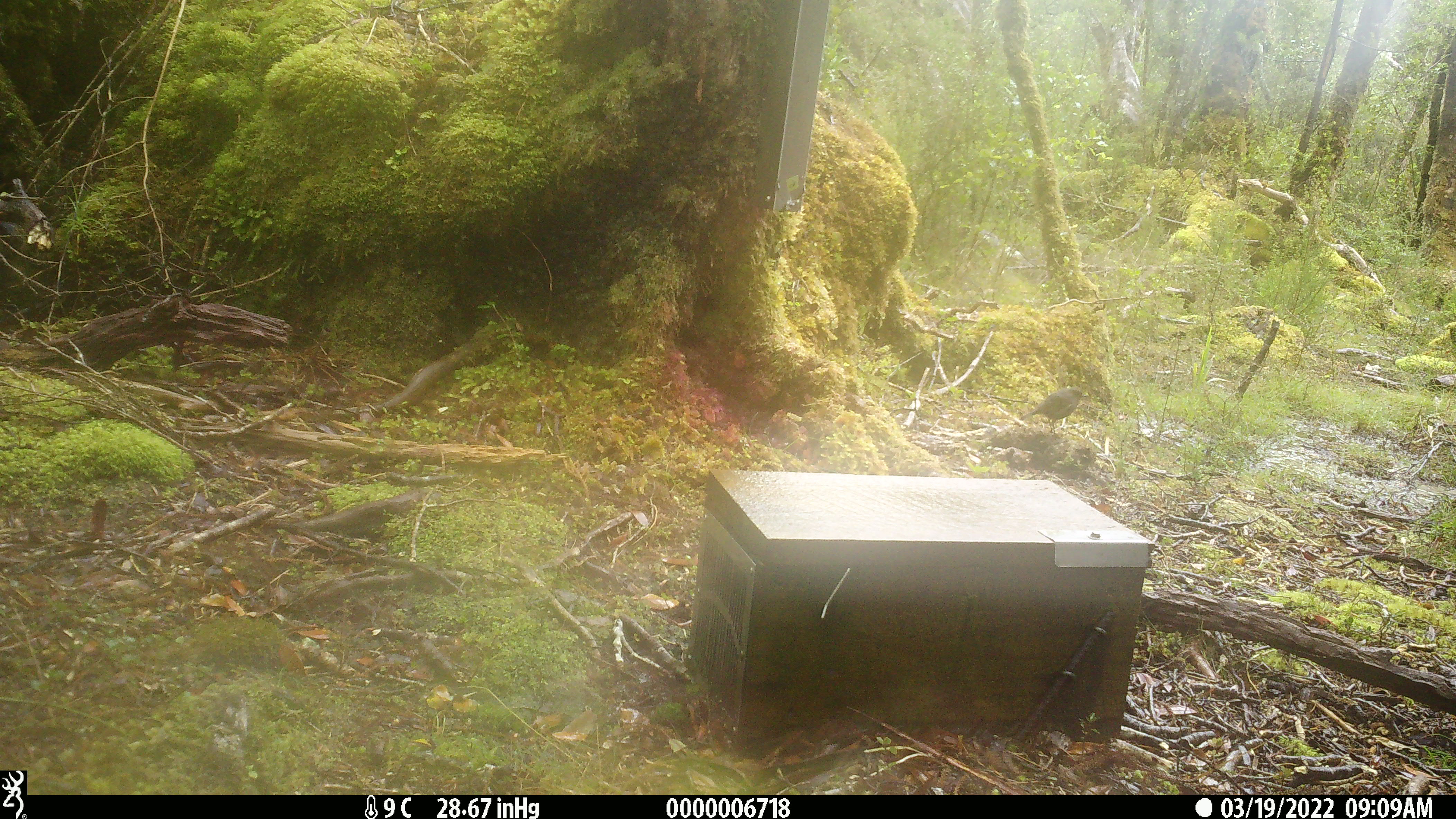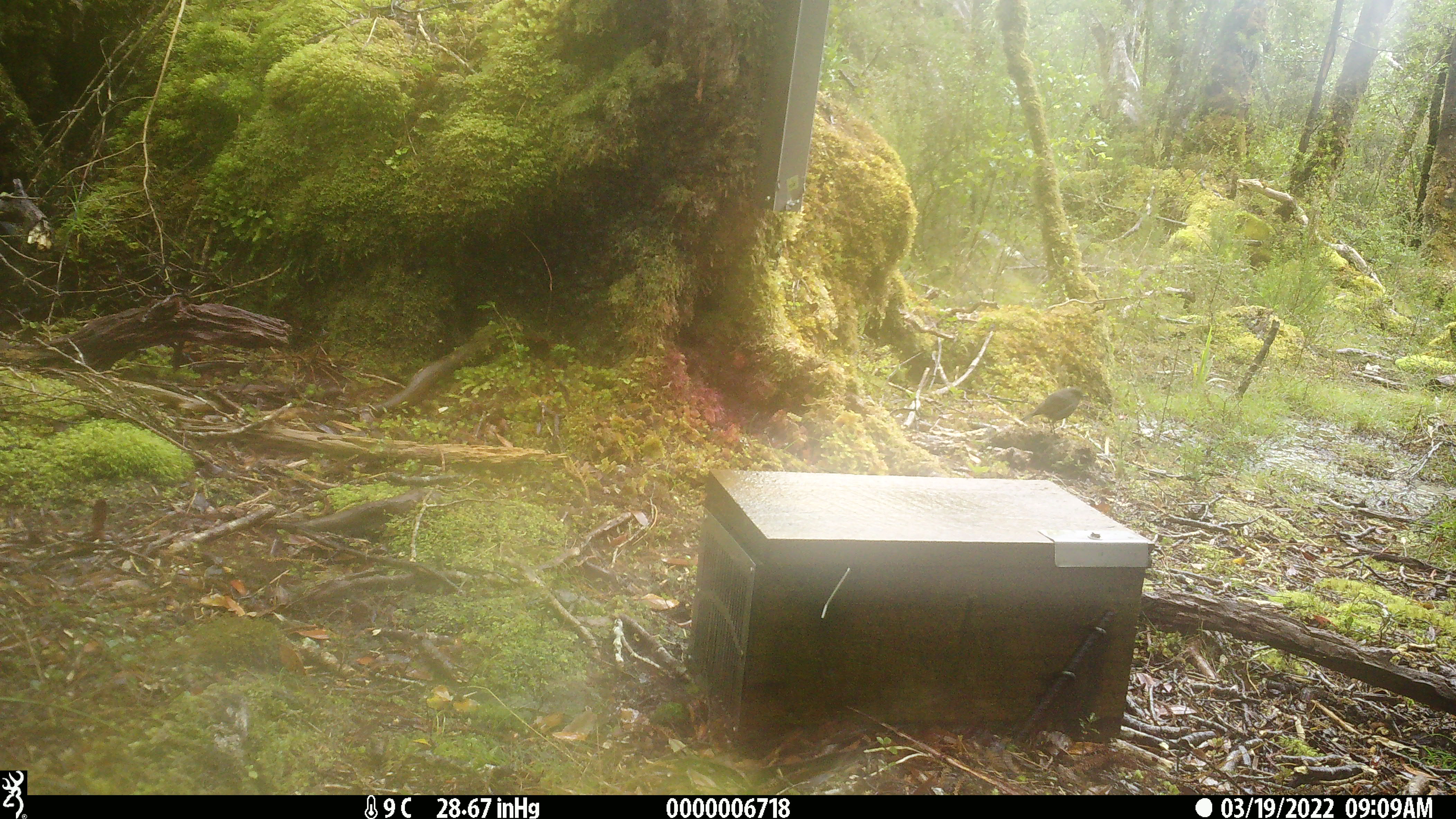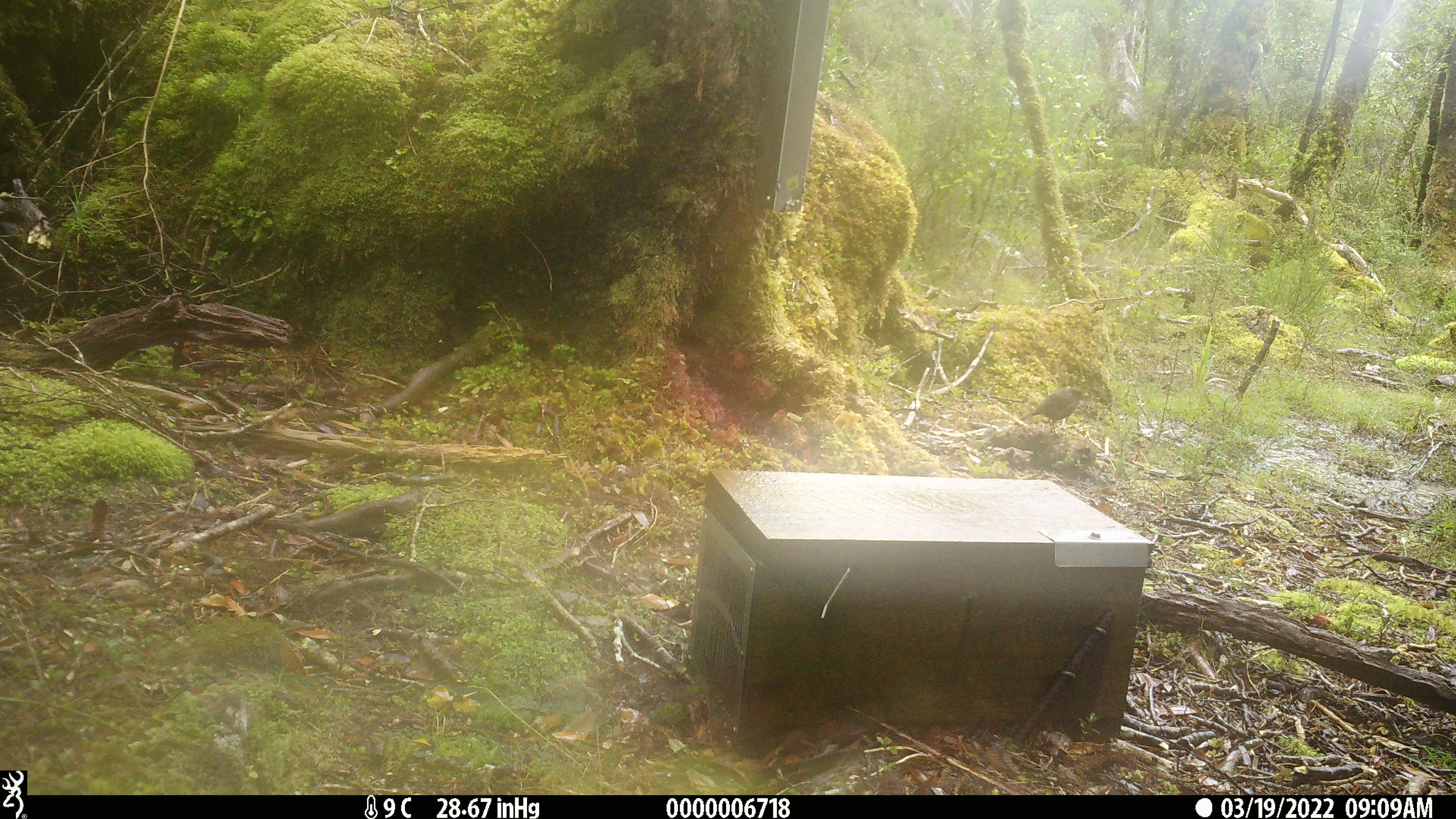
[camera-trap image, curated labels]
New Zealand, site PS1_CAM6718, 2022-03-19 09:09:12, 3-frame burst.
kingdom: Animalia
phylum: Chordata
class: Aves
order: Passeriformes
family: Petroicidae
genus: Petroica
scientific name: Petroica australis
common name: new zealand robin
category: robin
Robin (new zealand robin) (Petroica australis).